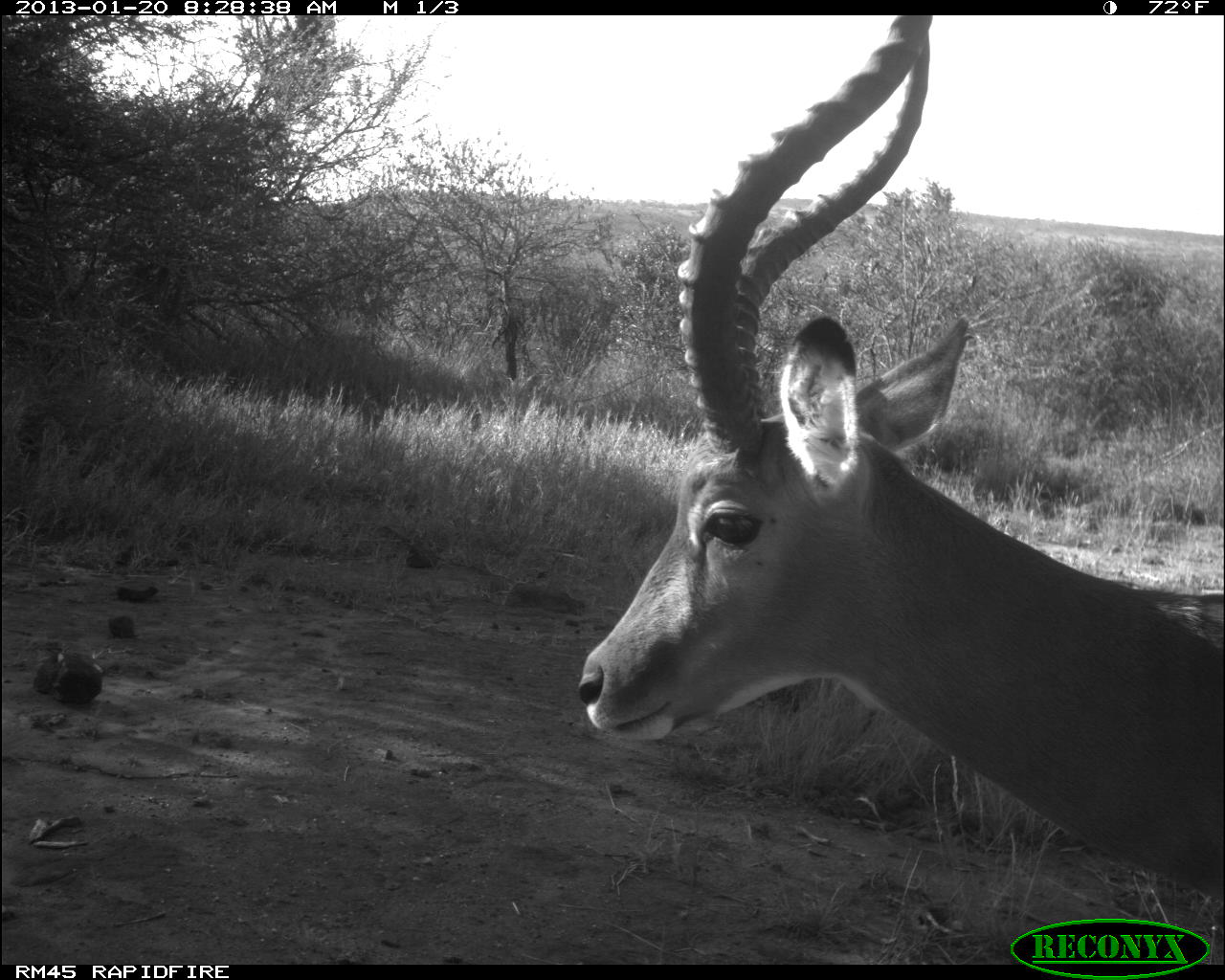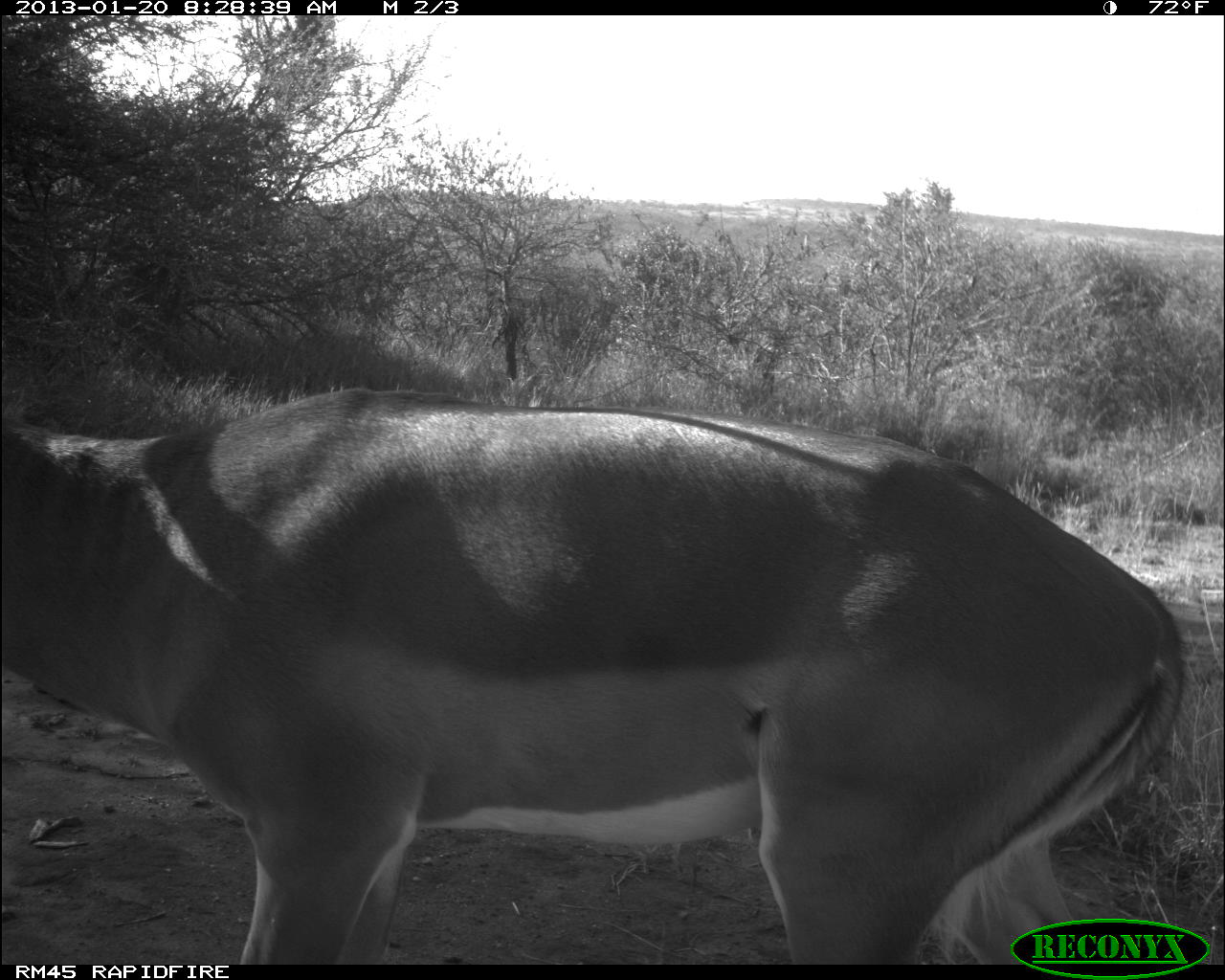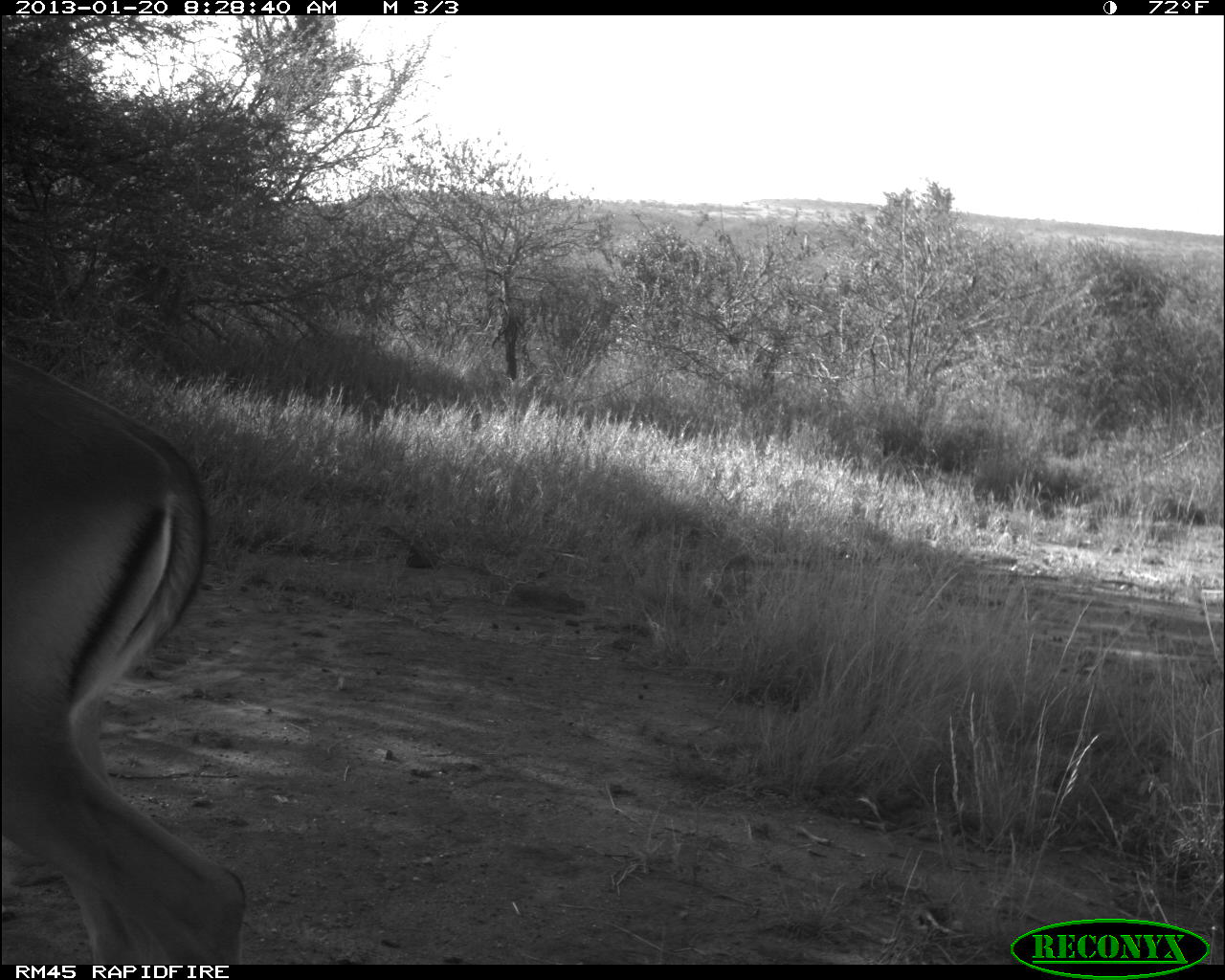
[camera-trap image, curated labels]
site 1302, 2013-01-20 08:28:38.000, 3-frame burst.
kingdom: Animalia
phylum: Chordata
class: Mammalia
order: Artiodactyla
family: Bovidae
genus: Aepyceros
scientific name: Aepyceros melampus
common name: impala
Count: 1.